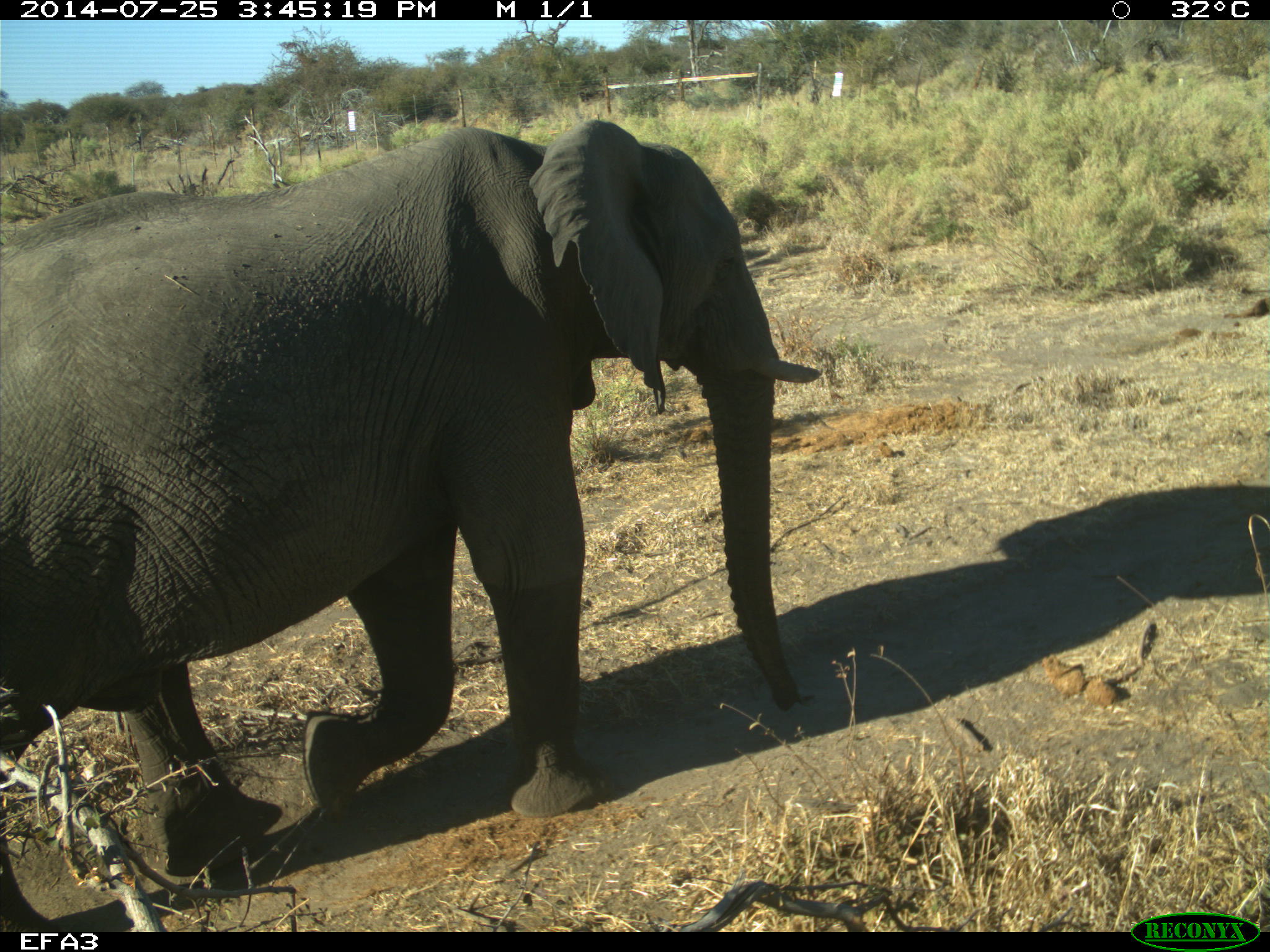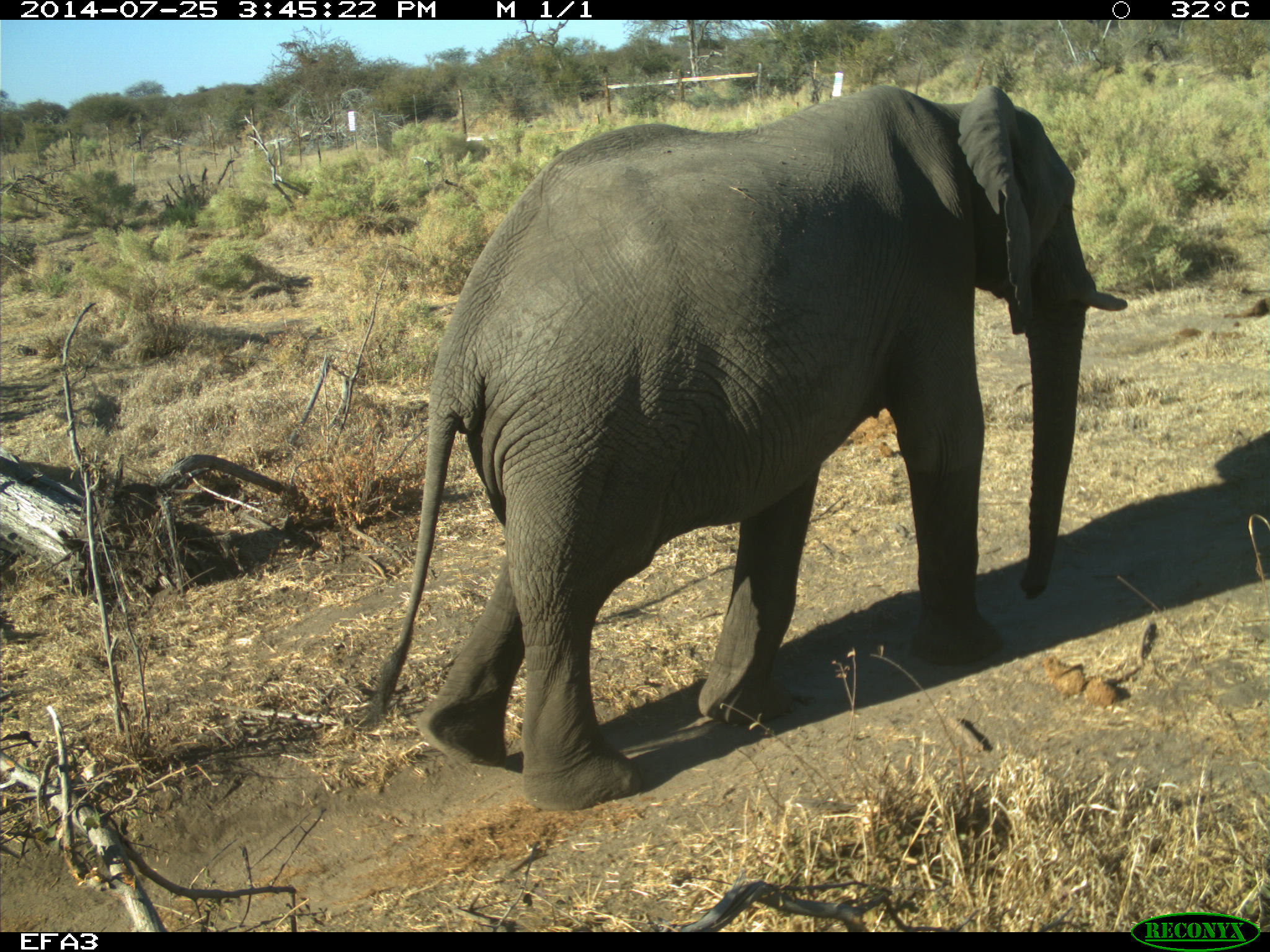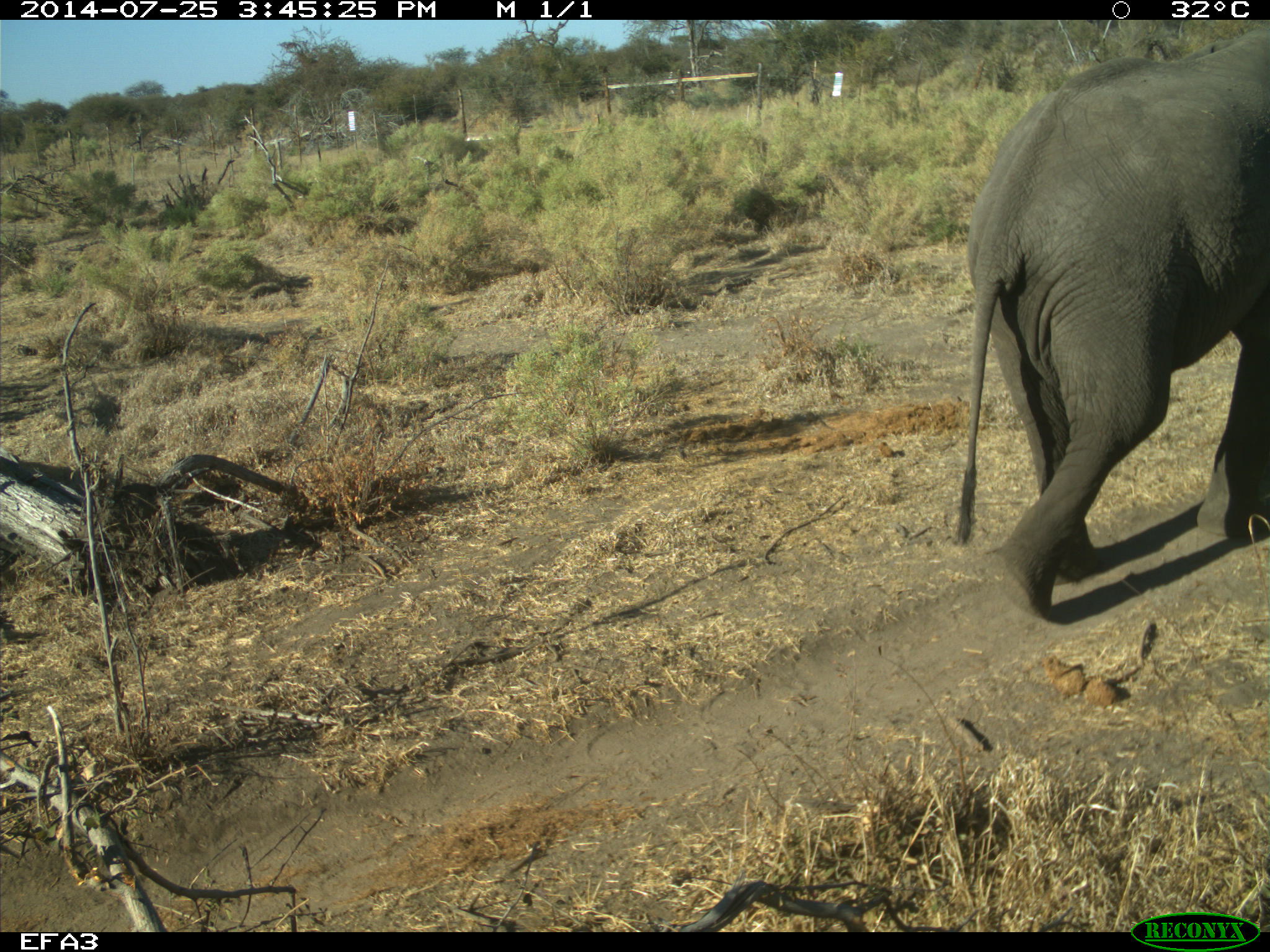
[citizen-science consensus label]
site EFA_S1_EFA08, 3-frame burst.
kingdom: Animalia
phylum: Chordata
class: Mammalia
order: Proboscidea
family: Elephantidae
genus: Loxodonta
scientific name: Loxodonta africana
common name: african bush elephant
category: elephant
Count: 1.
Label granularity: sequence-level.